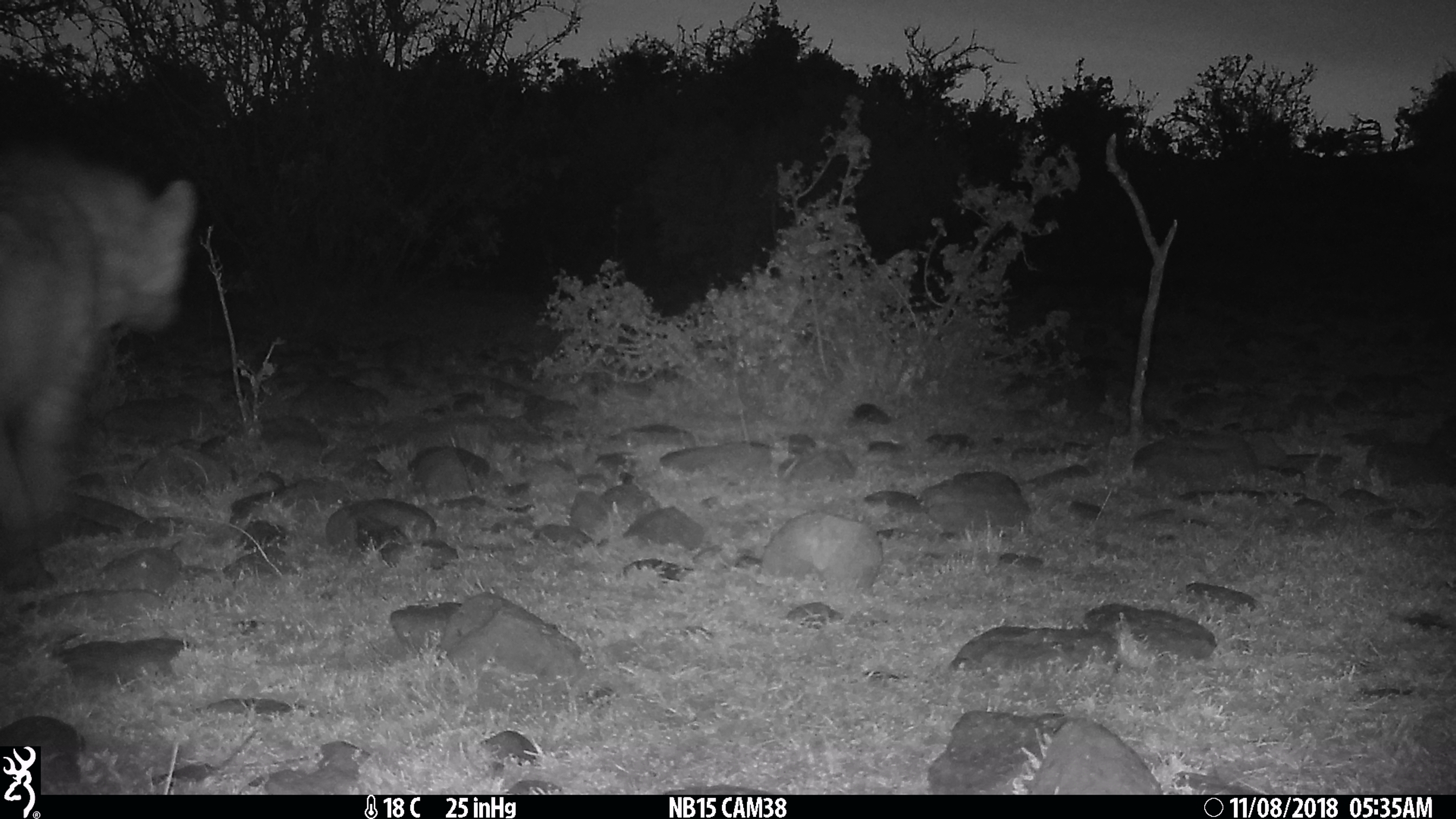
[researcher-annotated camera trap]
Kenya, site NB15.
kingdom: Animalia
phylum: Chordata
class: Mammalia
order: Carnivora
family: Hyaenidae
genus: Crocuta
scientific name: Crocuta crocuta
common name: spotted hyena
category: hyena spotted